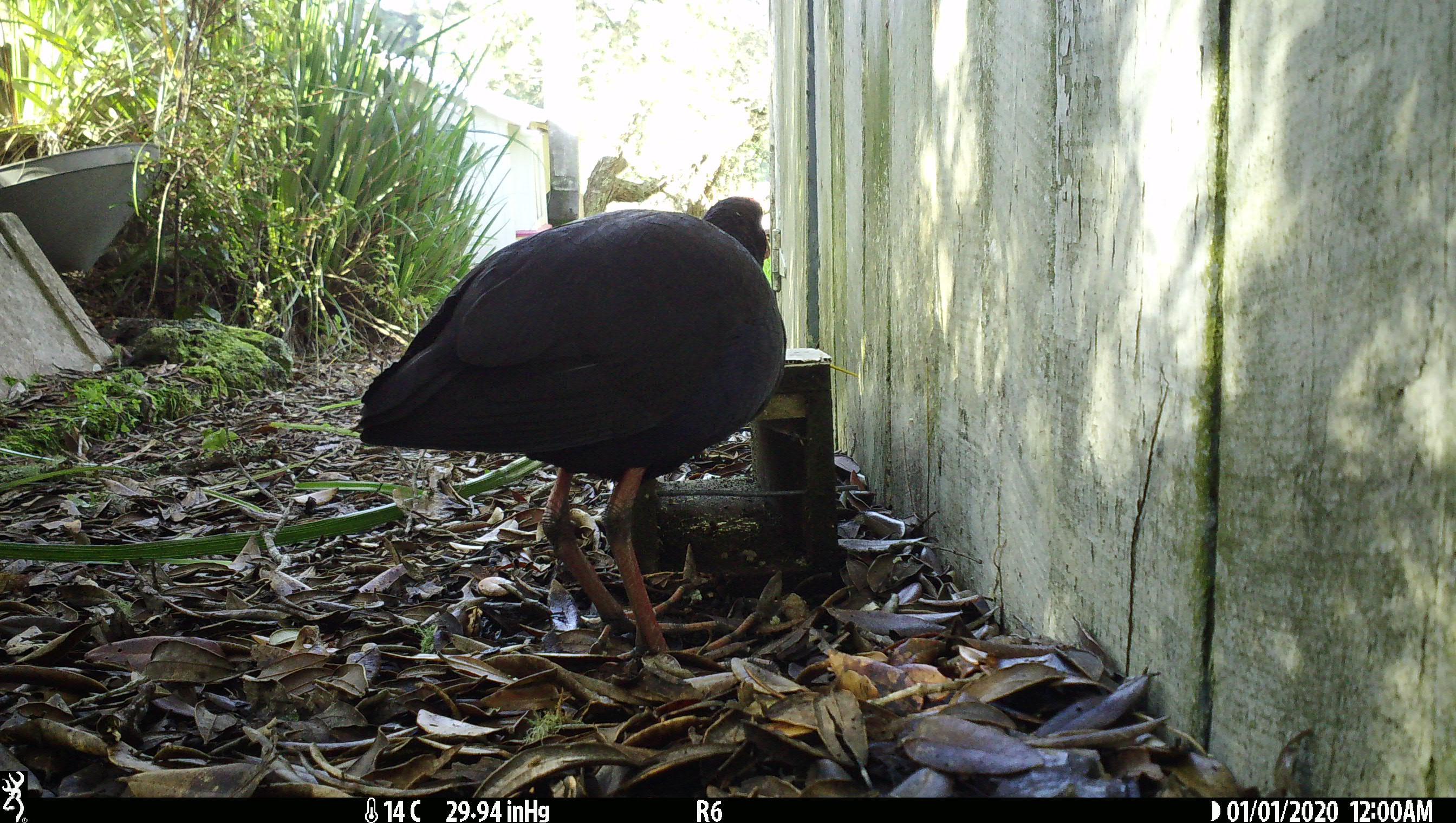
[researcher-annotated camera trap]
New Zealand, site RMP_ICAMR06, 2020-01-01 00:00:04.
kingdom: Animalia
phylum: Chordata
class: Aves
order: Gruiformes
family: Rallidae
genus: Porphyrio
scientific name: Porphyrio melanotus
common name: australasian swamphen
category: pukeko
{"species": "pukeko (australasian swamphen) (Porphyrio melanotus)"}